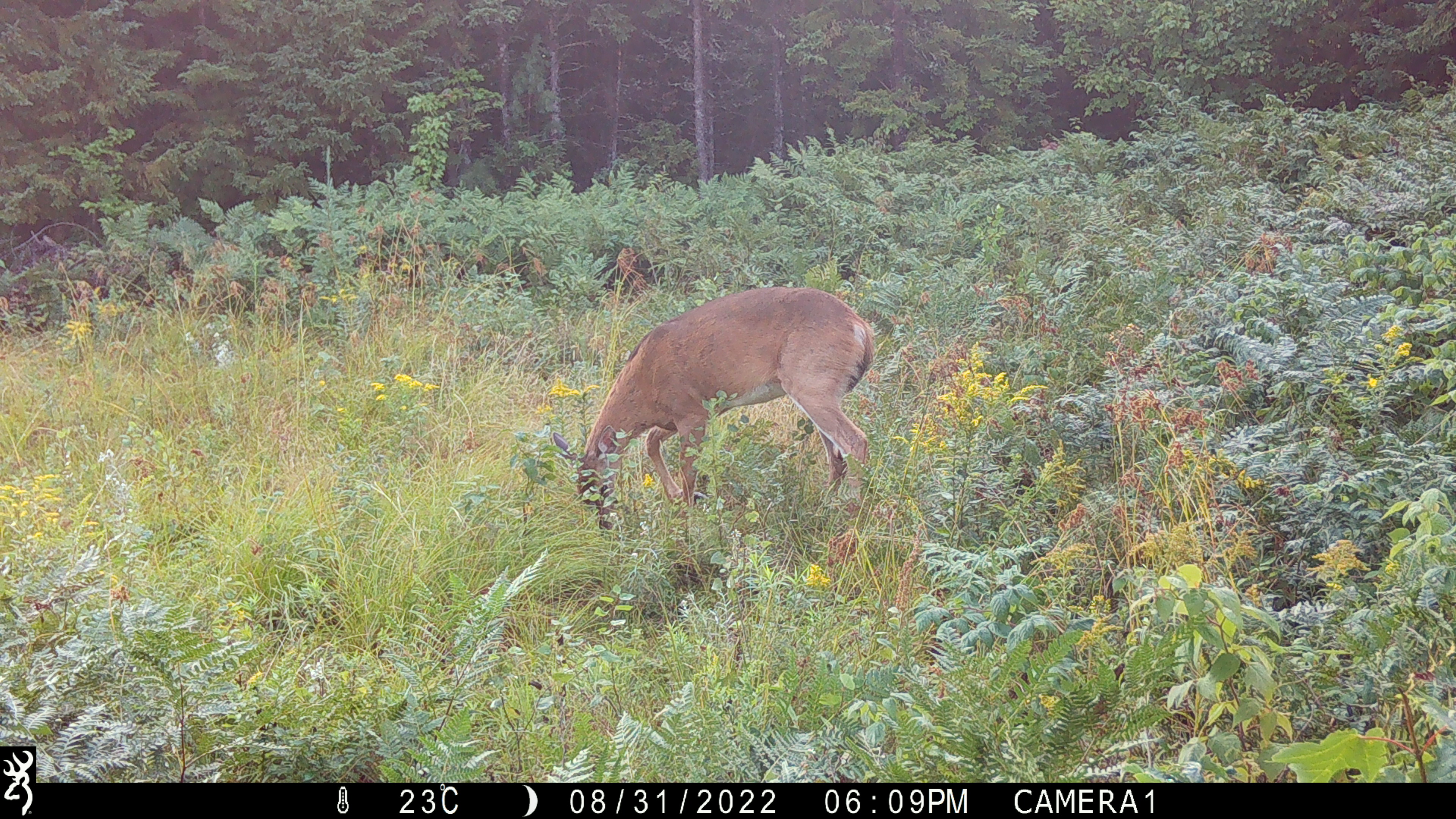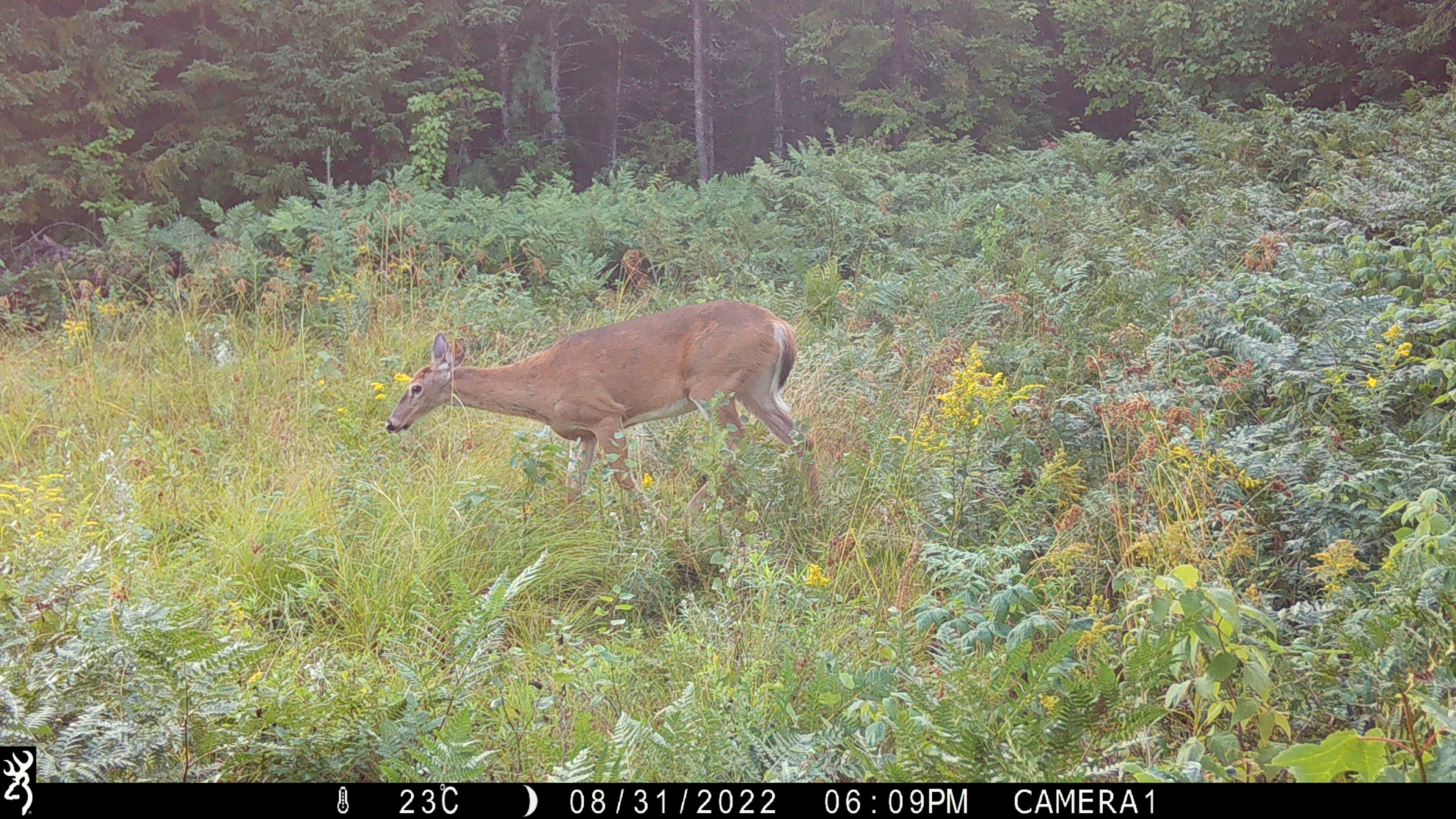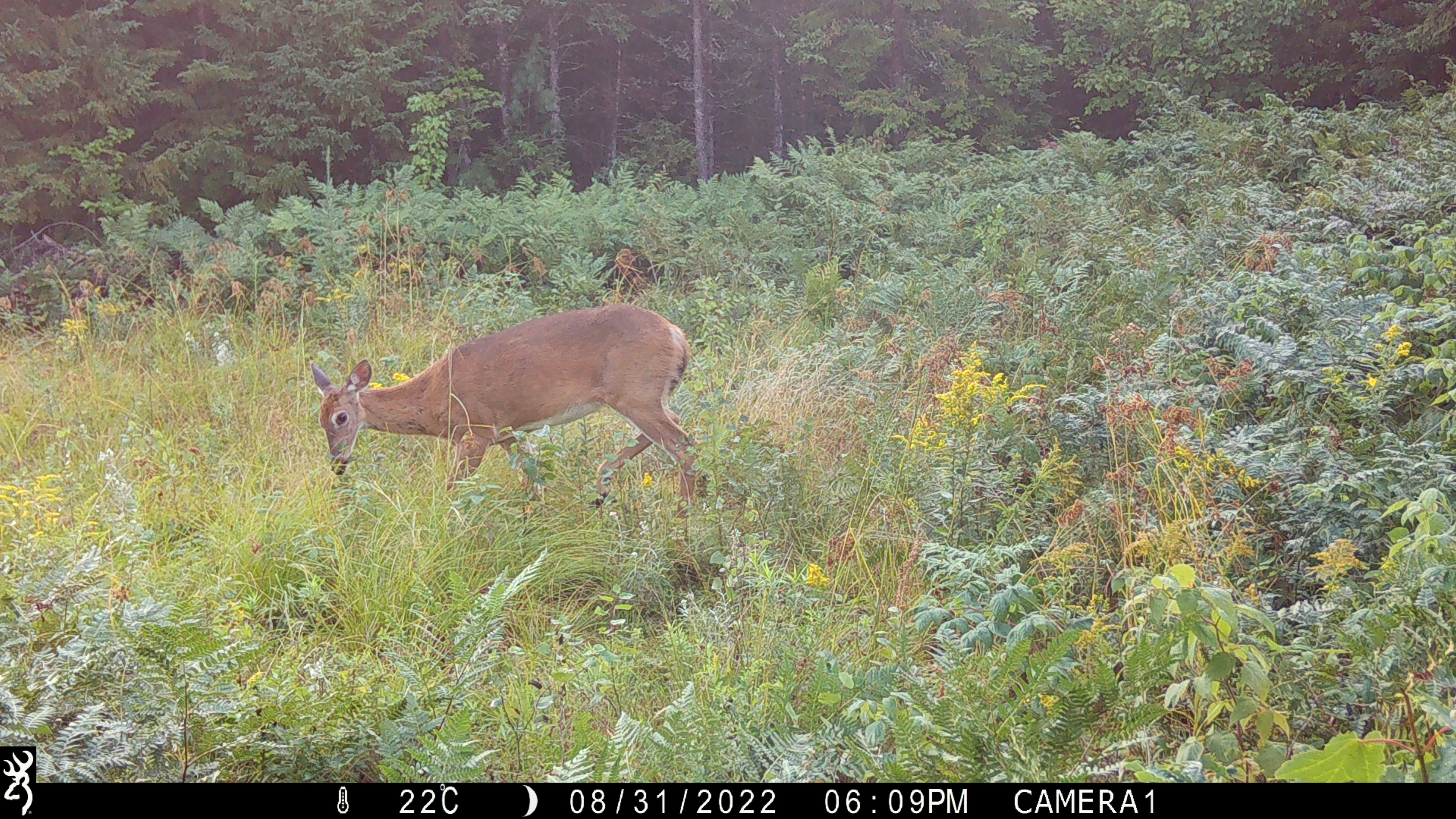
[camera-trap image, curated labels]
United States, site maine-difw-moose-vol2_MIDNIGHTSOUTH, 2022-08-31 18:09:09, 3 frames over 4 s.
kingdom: Animalia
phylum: Chordata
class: Mammalia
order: Artiodactyla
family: Cervidae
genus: Odocoileus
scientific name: Odocoileus virginianus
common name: white-tailed deer